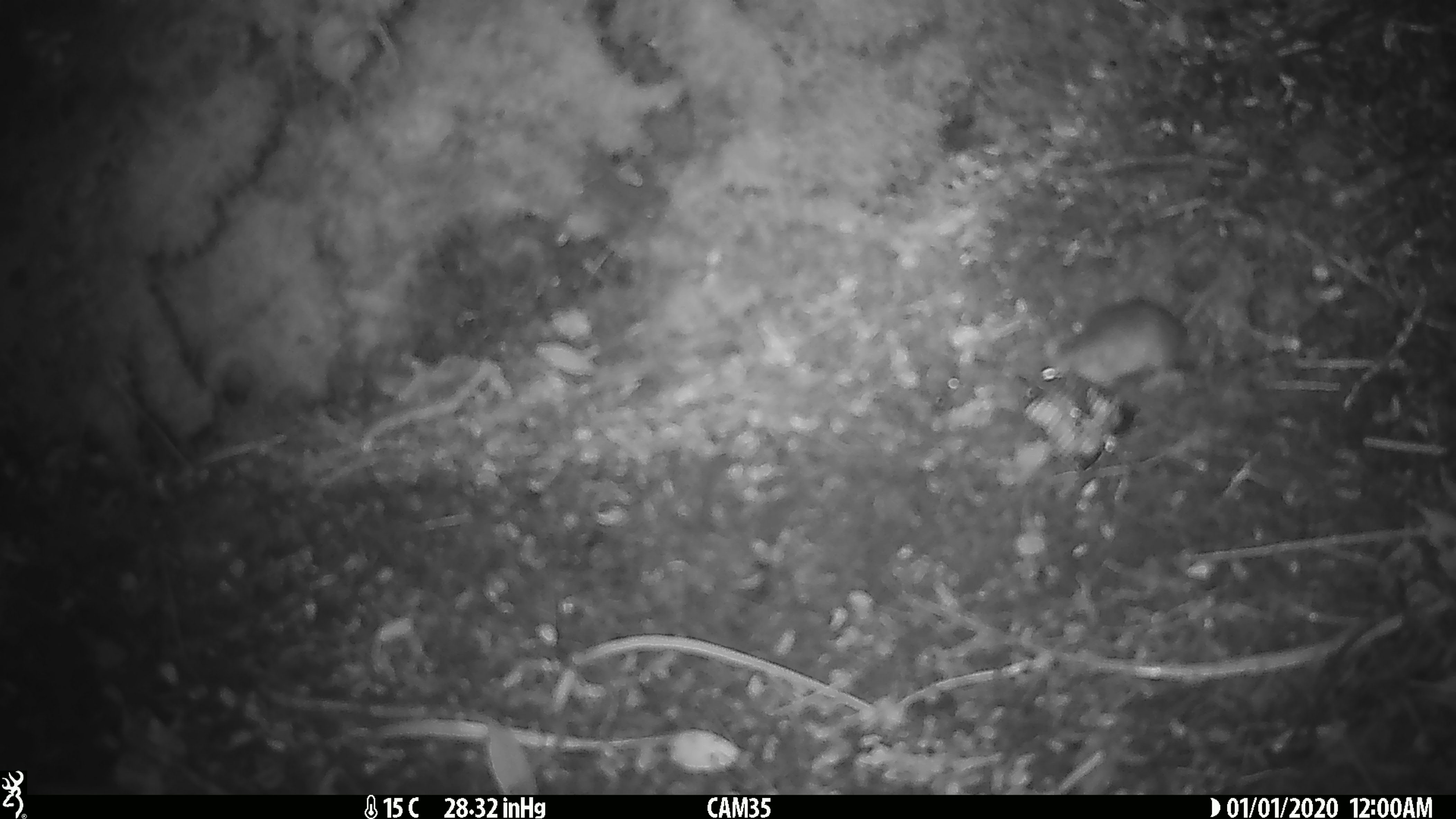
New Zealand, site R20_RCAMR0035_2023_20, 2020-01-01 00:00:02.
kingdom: Animalia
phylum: Chordata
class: Mammalia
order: Rodentia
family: Muridae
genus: Mus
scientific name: Mus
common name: mouse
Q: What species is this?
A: Mouse (Mus).